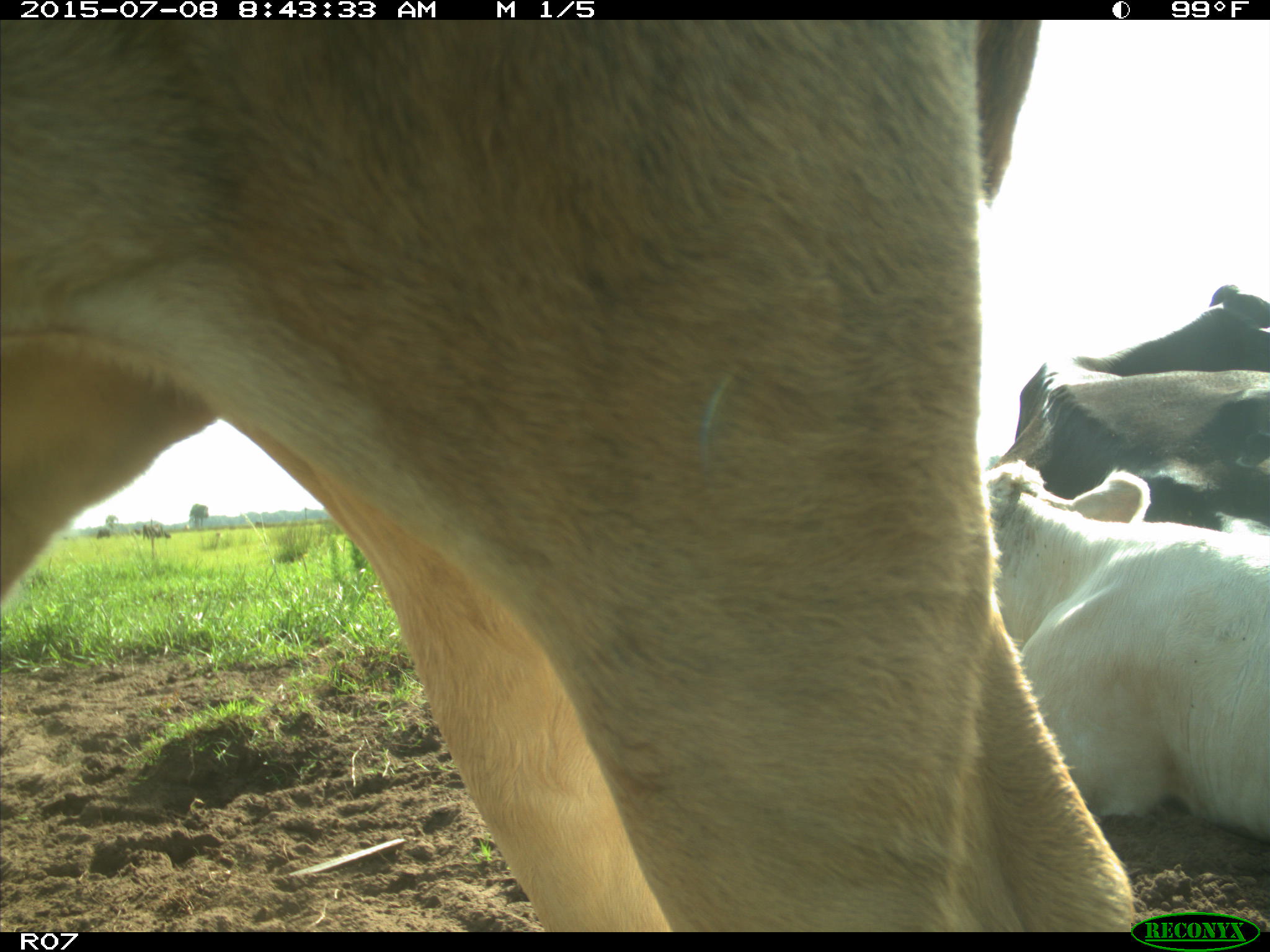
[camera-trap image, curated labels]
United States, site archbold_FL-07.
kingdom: Animalia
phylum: Chordata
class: Mammalia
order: Artiodactyla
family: Bovidae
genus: Bos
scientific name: Bos taurus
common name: domestic cow